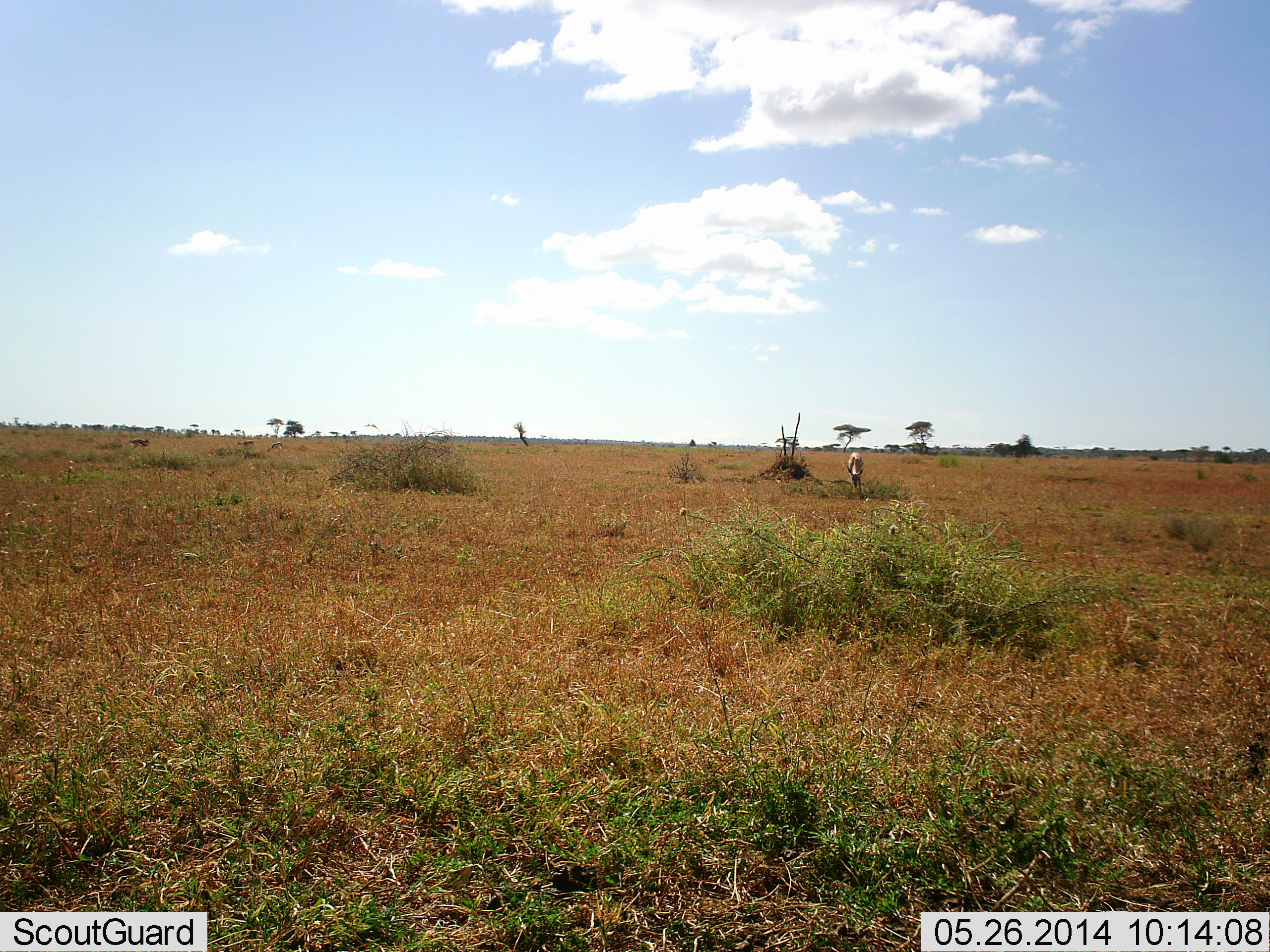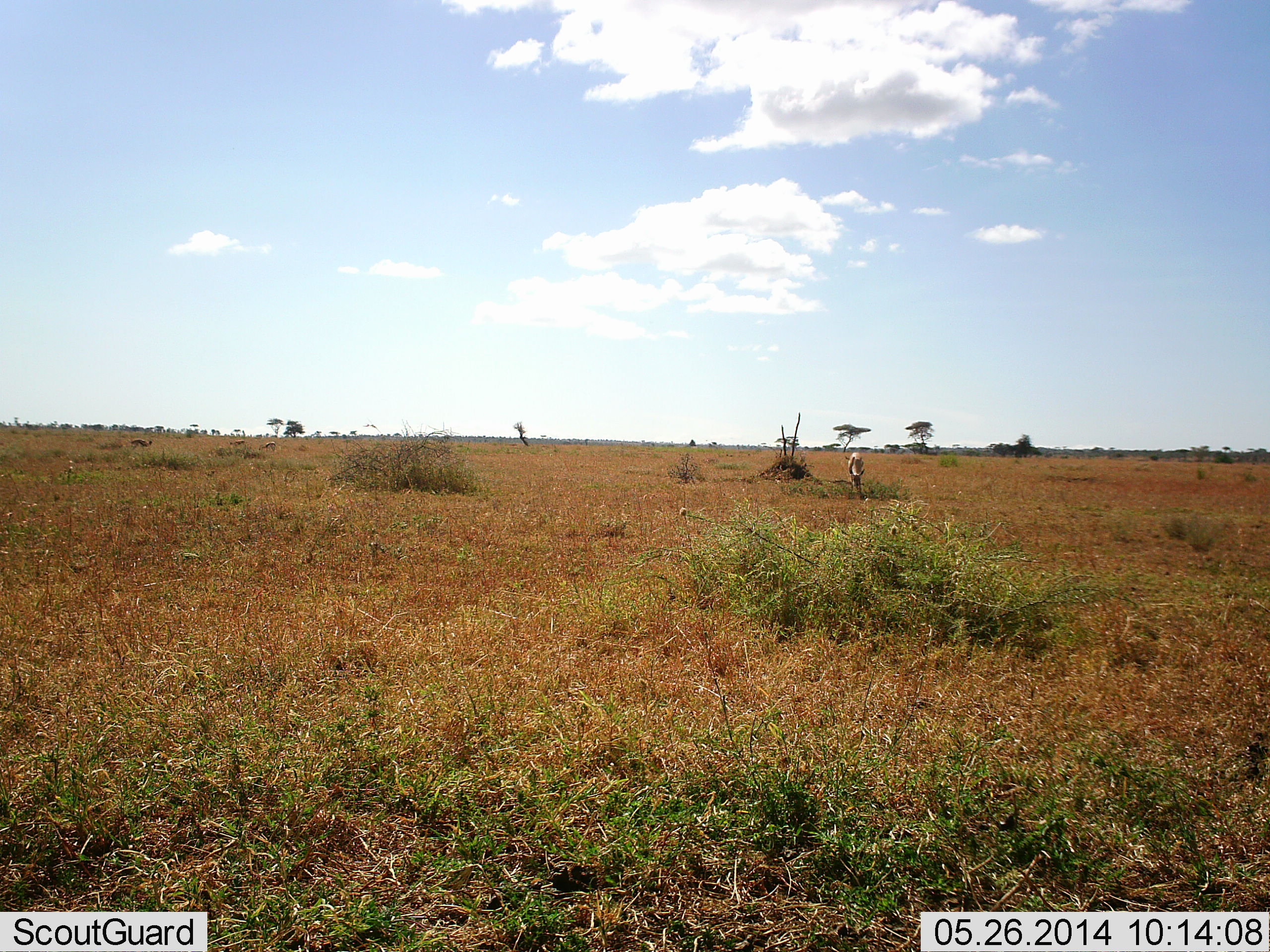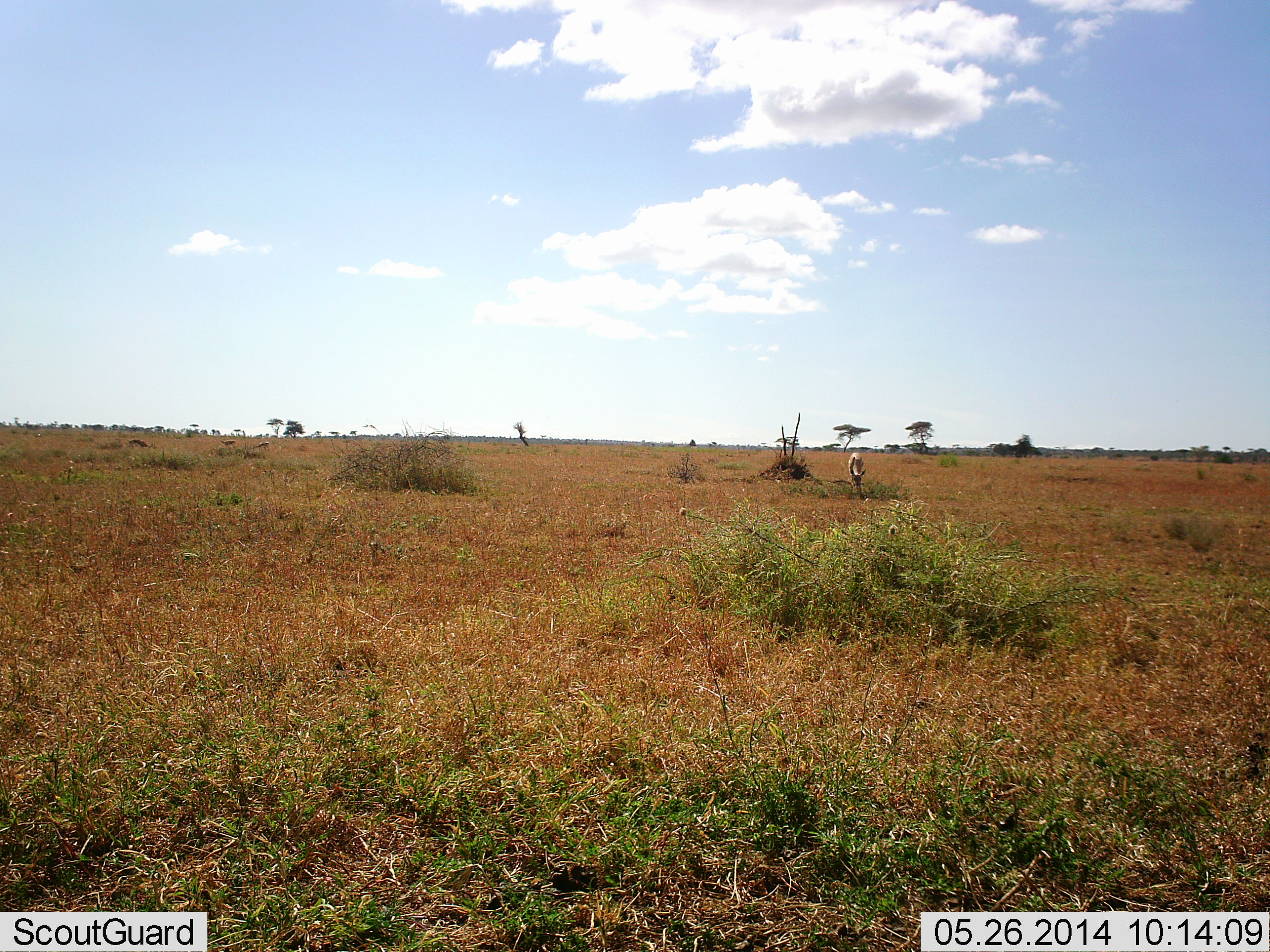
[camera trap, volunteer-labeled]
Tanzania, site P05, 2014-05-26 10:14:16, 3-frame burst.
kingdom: Animalia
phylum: Chordata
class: Mammalia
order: Artiodactyla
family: Bovidae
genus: Eudorcas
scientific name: Eudorcas thomsonii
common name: thomson's gazelle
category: gazellethomsons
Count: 4.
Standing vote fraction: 40%.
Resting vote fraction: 0%.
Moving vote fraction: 60%.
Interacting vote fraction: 0%.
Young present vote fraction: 0%.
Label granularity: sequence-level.